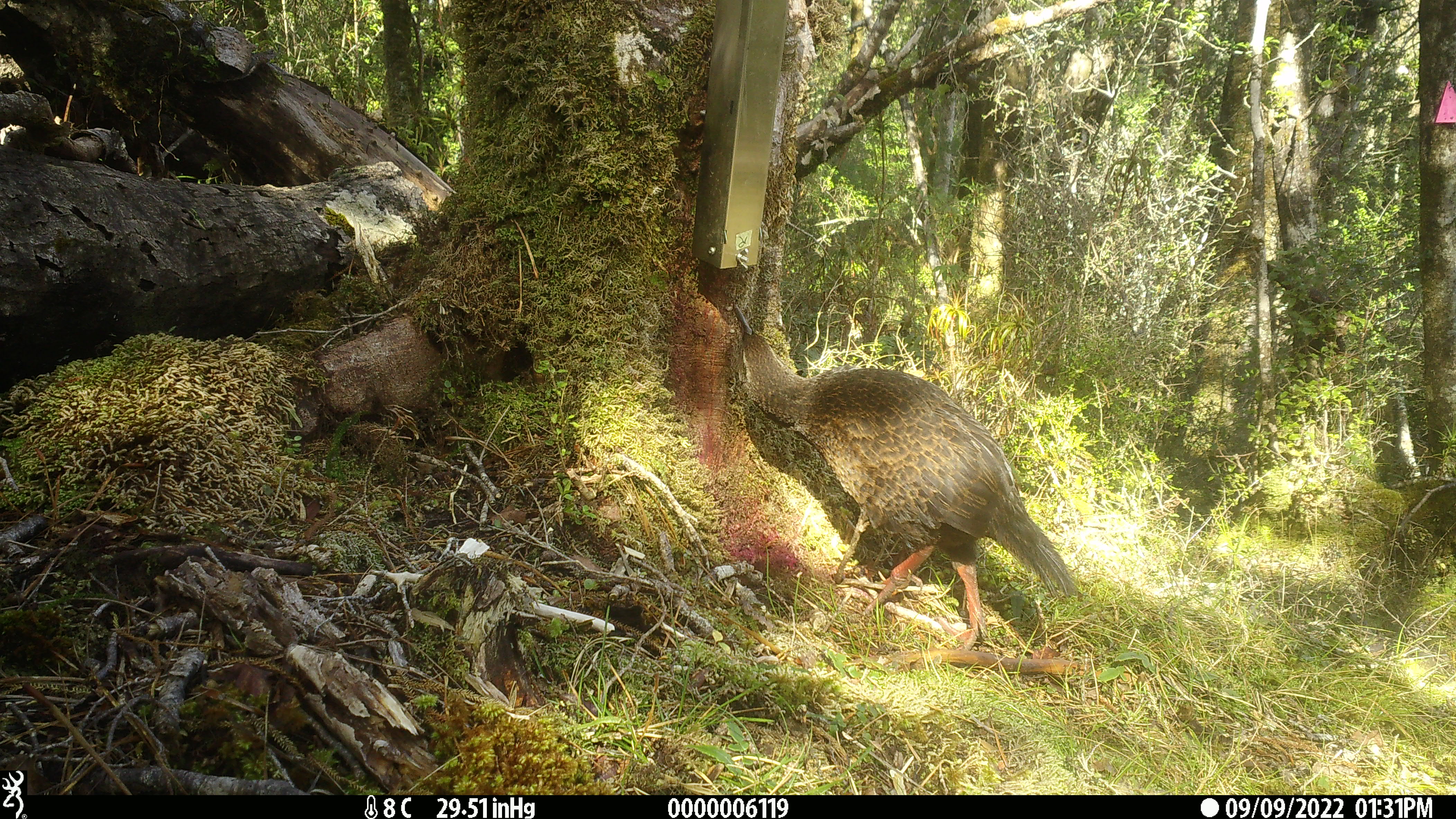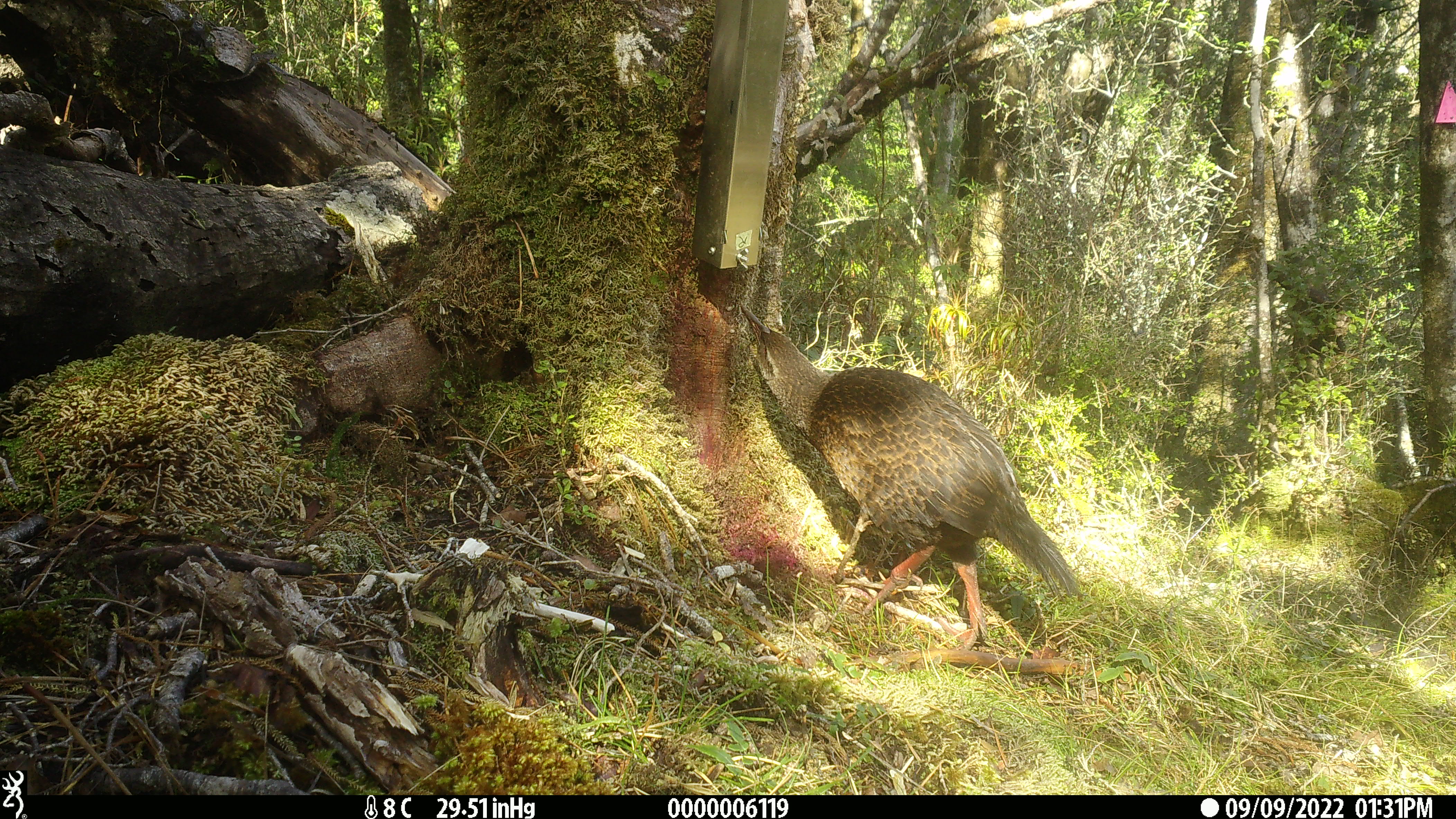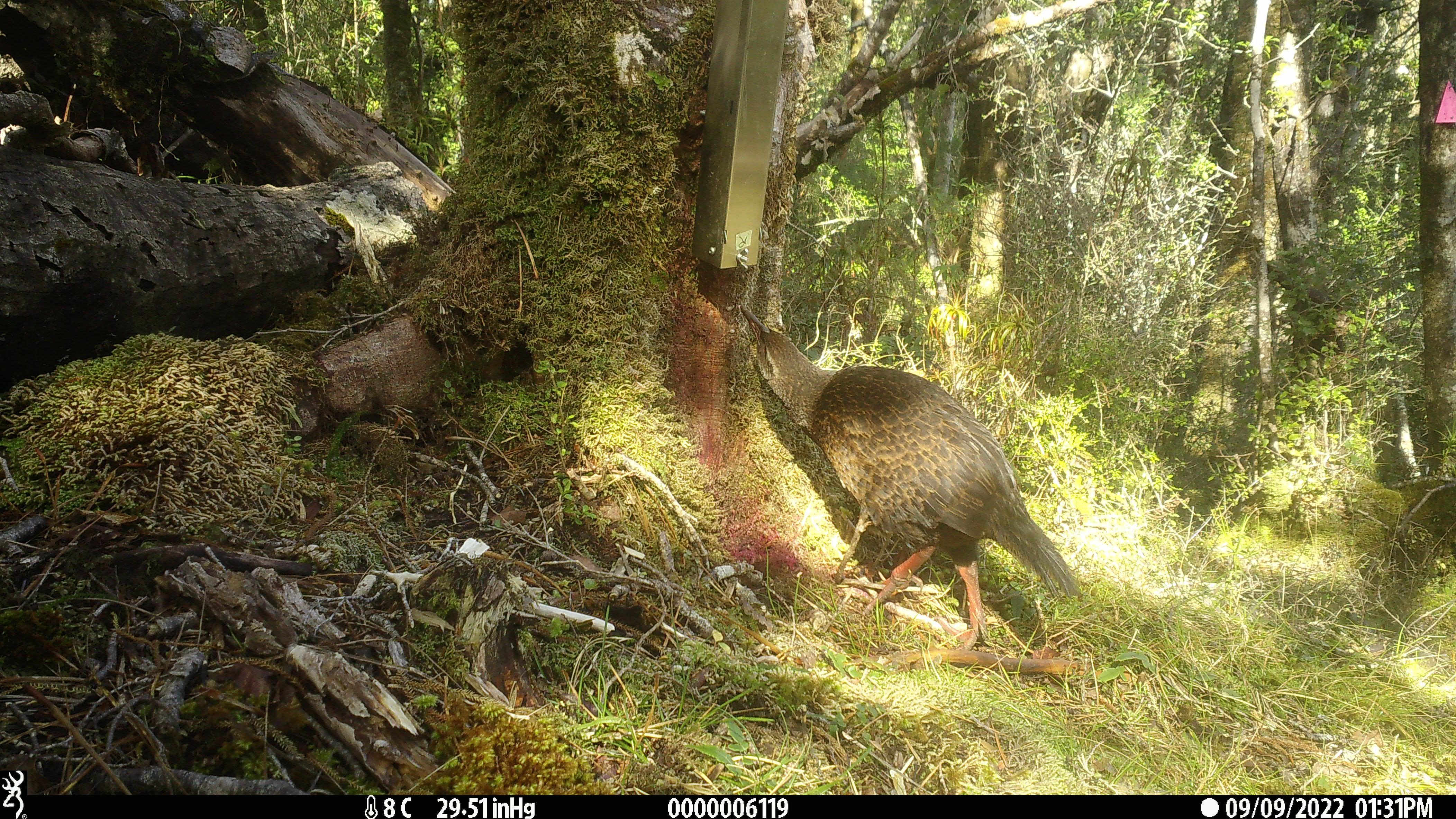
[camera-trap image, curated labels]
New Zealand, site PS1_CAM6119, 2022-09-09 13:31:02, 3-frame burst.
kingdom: Animalia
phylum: Chordata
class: Aves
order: Gruiformes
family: Rallidae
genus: Gallirallus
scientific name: Gallirallus australis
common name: weka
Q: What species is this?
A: Weka (Gallirallus australis).